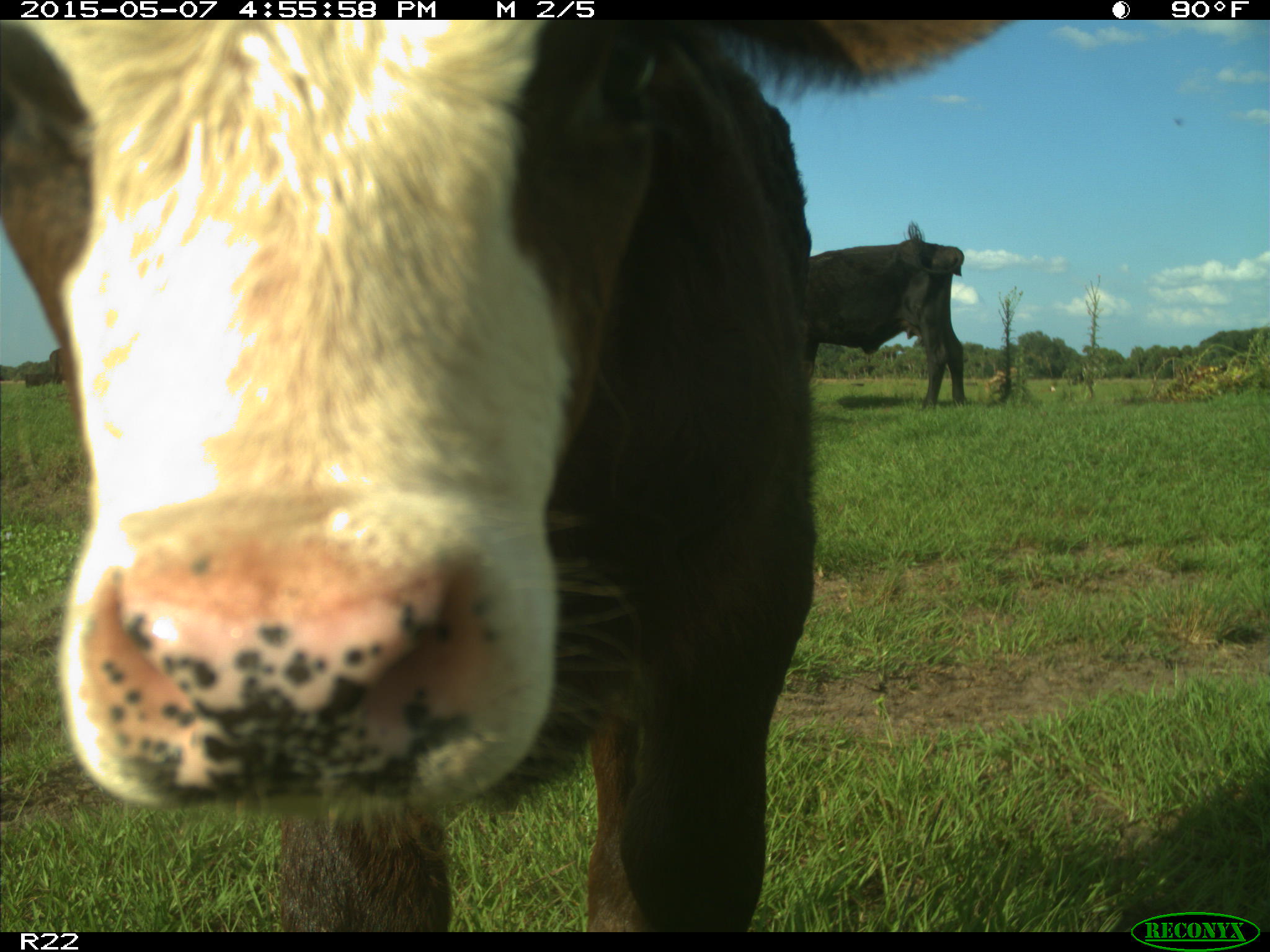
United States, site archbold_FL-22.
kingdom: Animalia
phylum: Chordata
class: Mammalia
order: Artiodactyla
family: Bovidae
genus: Bos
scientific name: Bos taurus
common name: domestic cow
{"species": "Bos taurus (domestic cow)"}